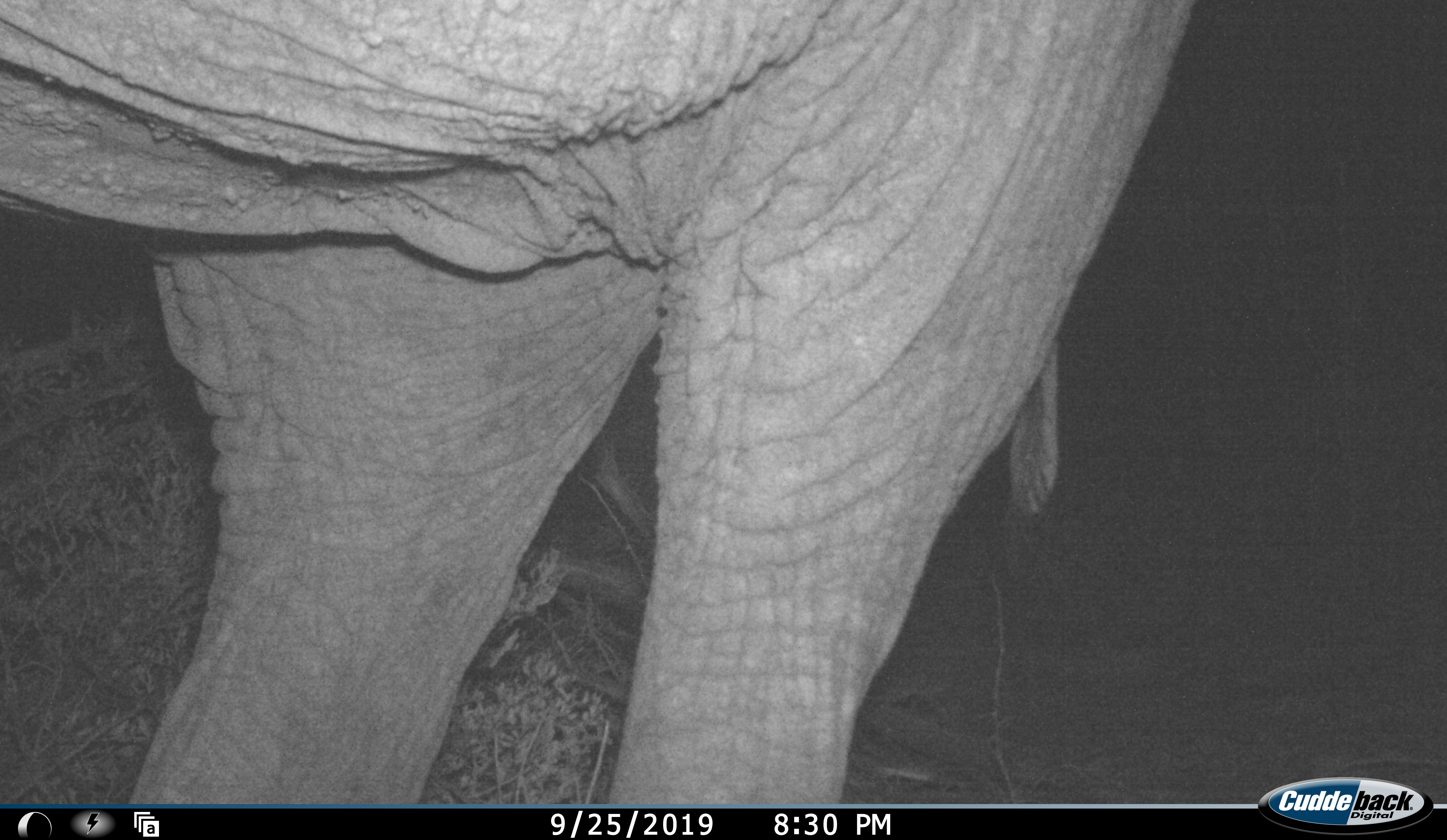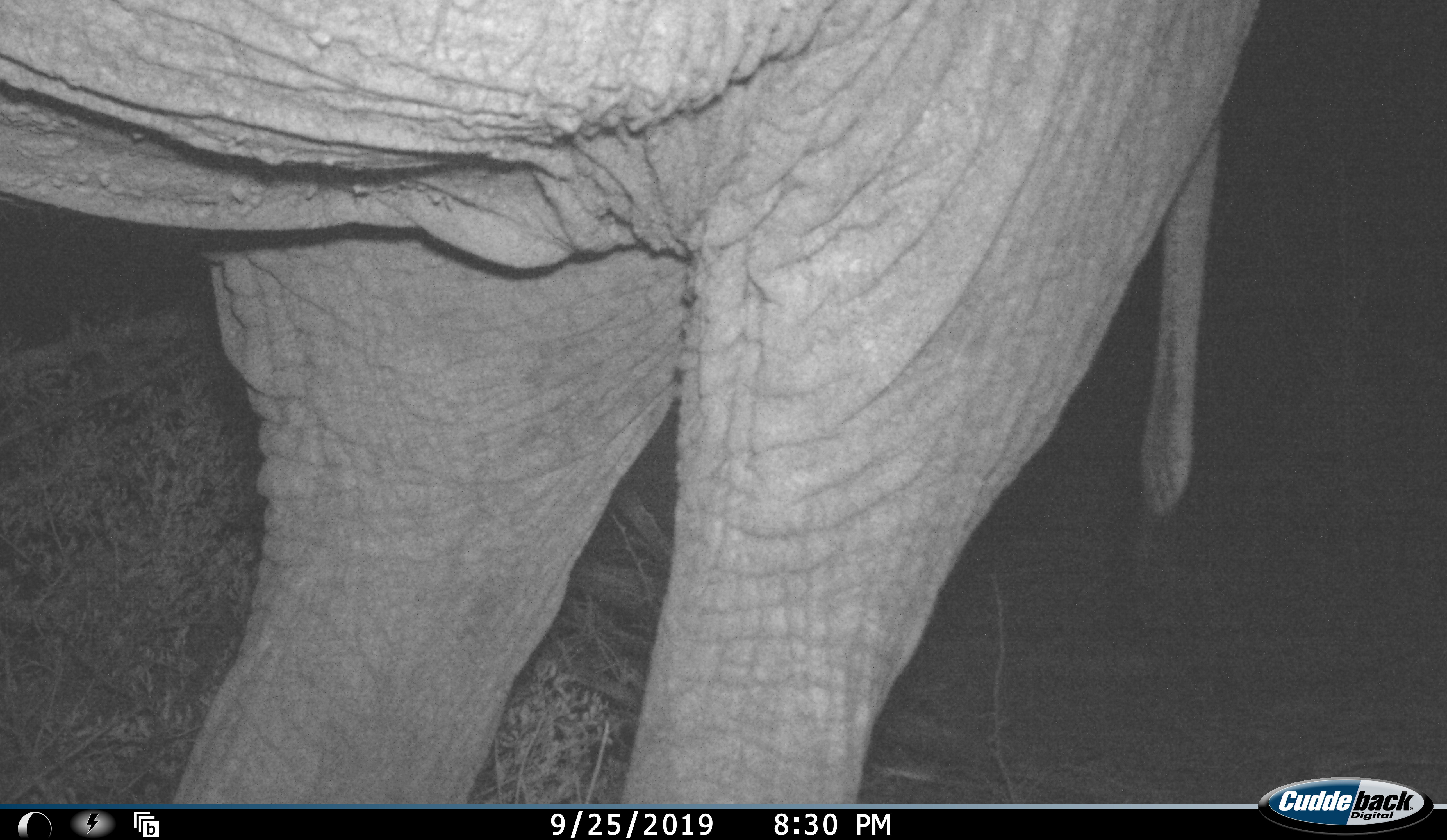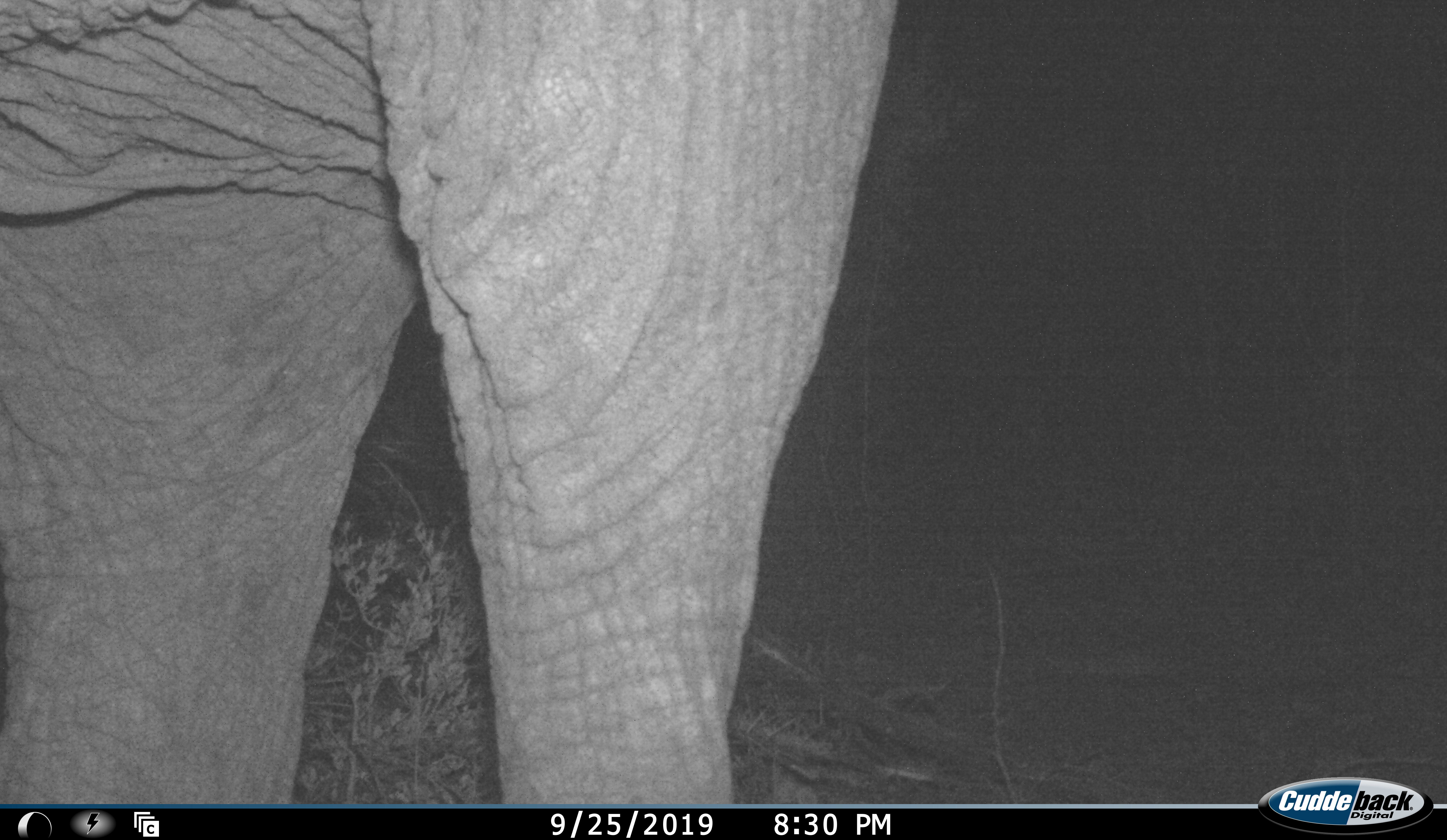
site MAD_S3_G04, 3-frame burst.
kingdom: Animalia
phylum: Chordata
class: Mammalia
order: Proboscidea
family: Elephantidae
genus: Loxodonta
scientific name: Loxodonta africana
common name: african bush elephant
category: elephant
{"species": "elephant (african bush elephant) (Loxodonta africana)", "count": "1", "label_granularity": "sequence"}